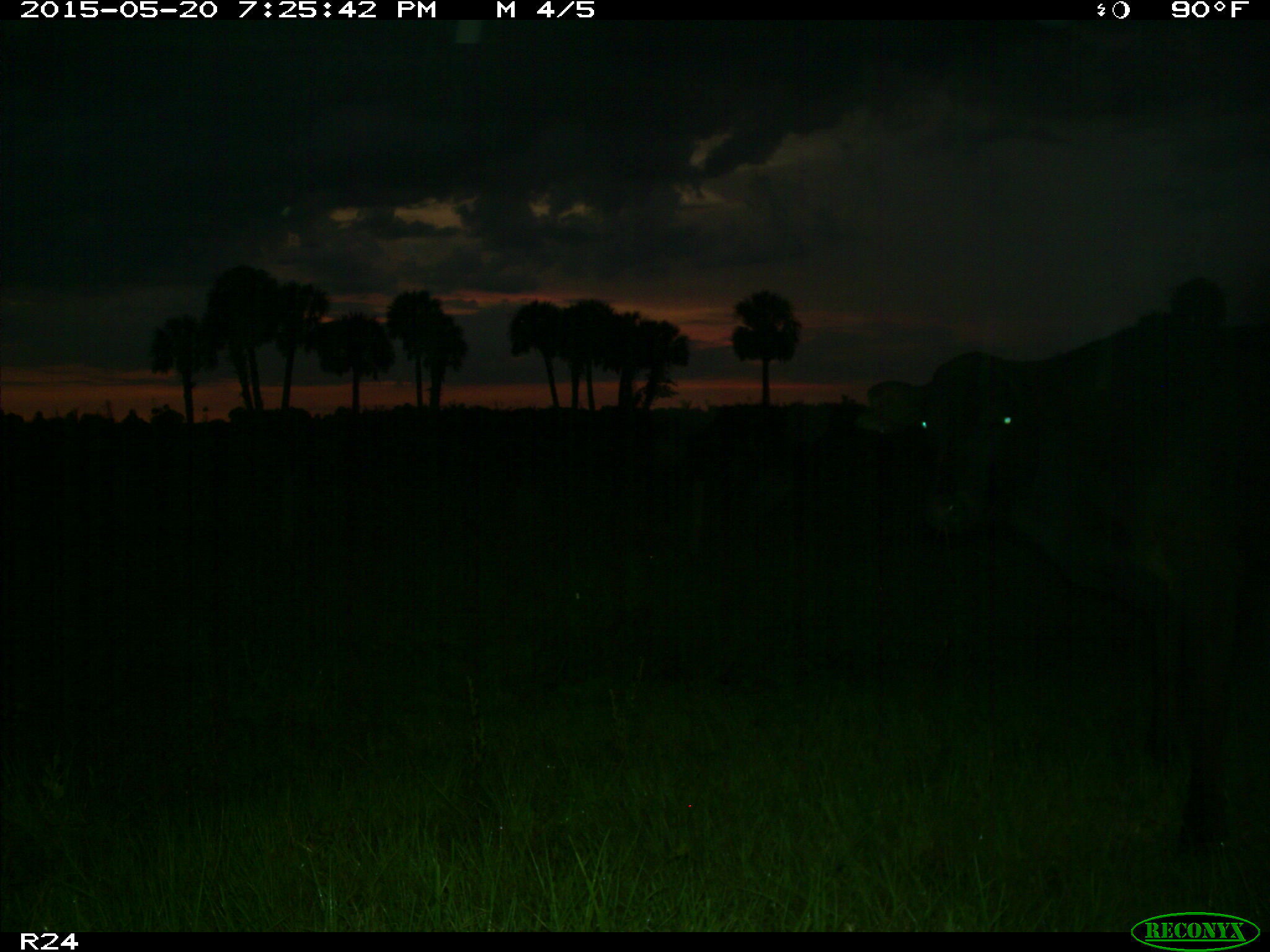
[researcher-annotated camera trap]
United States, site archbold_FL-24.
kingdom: Animalia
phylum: Chordata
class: Mammalia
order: Artiodactyla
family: Bovidae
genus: Bos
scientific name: Bos taurus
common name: domestic cow